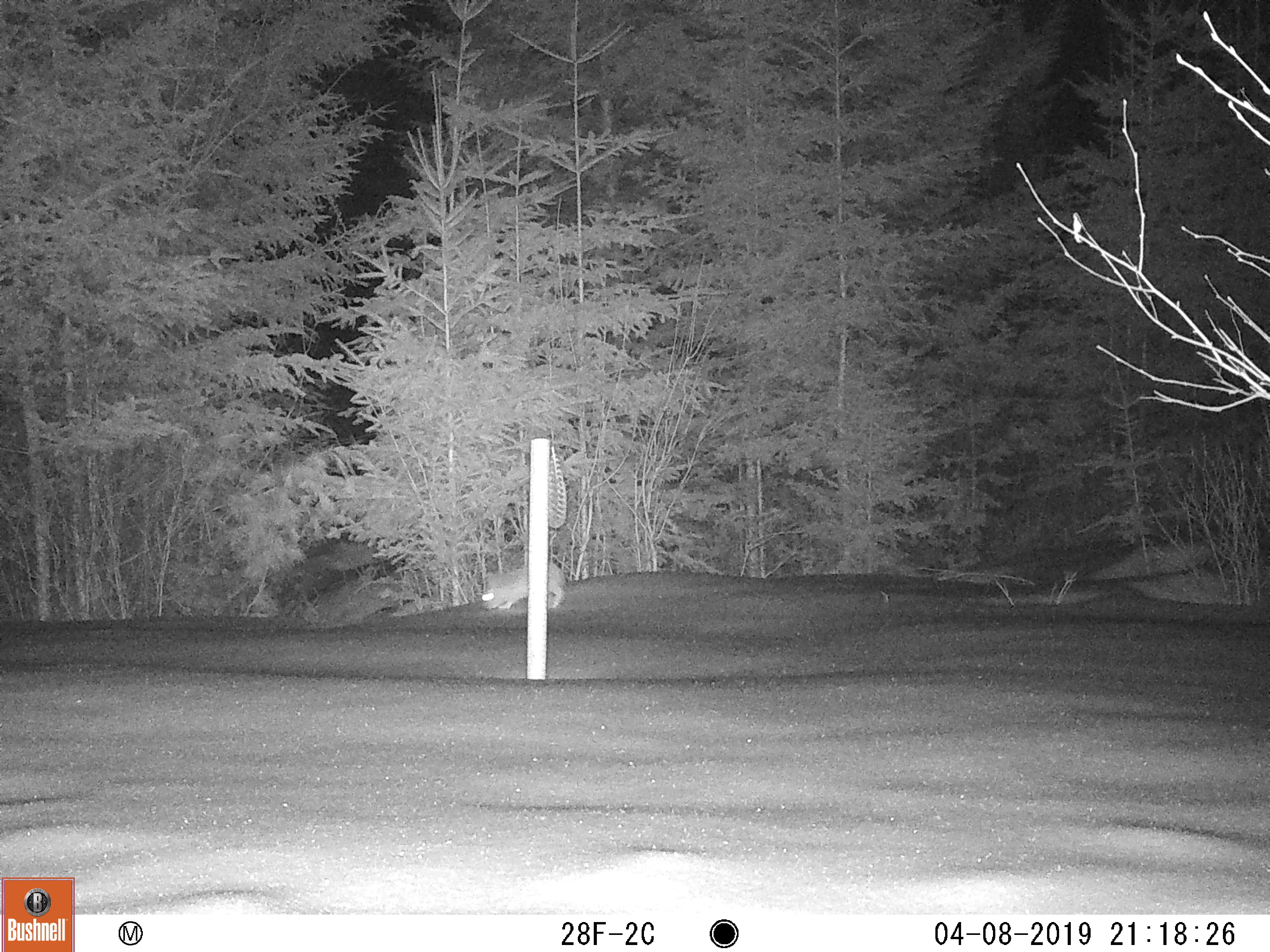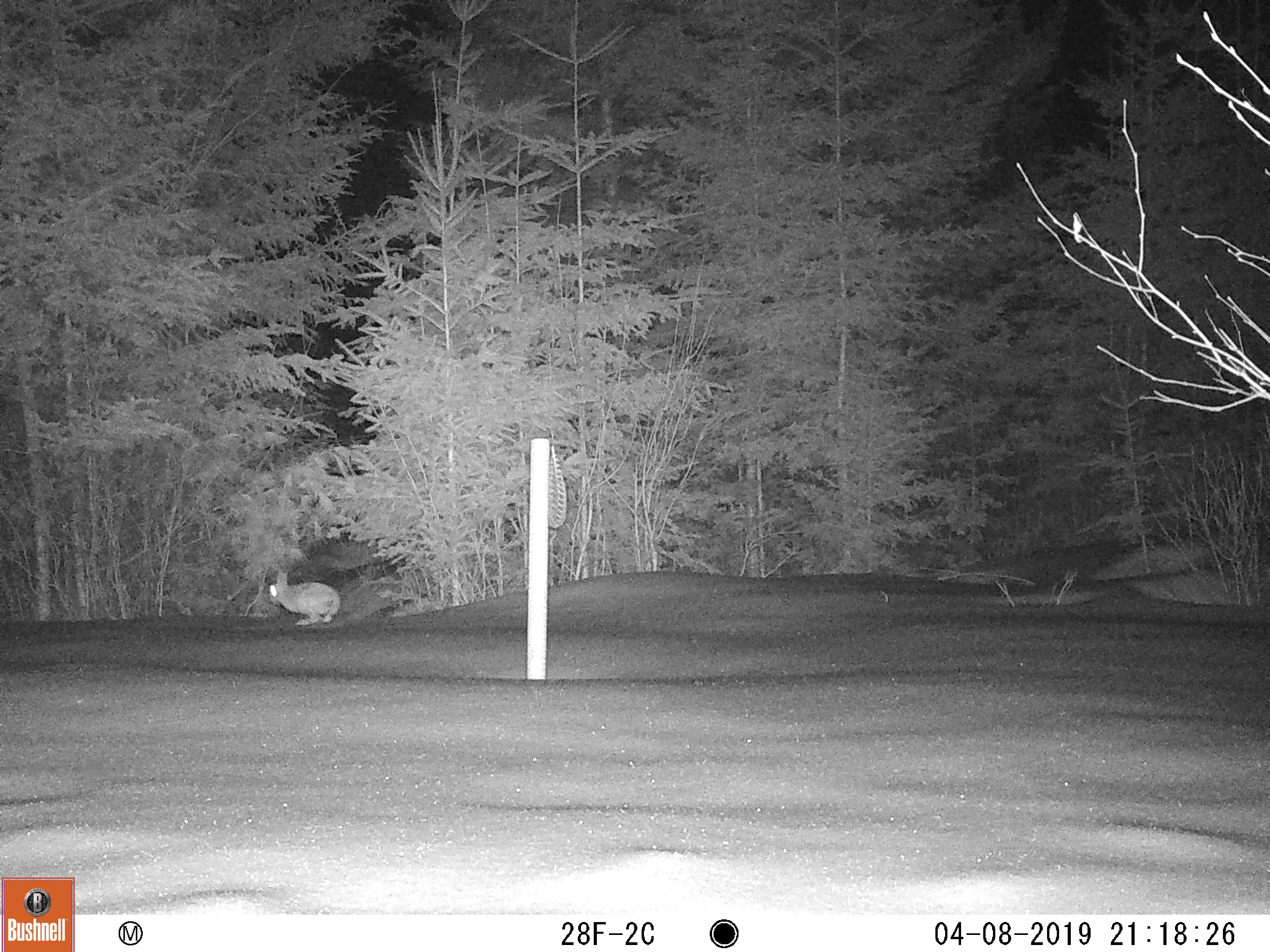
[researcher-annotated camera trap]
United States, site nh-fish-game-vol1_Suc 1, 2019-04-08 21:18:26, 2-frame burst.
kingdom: Animalia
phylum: Chordata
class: Mammalia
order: Lagomorpha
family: Leporidae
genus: Lepus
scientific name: Lepus americanus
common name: snowshoe hare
Snowshoe hare (Lepus americanus).